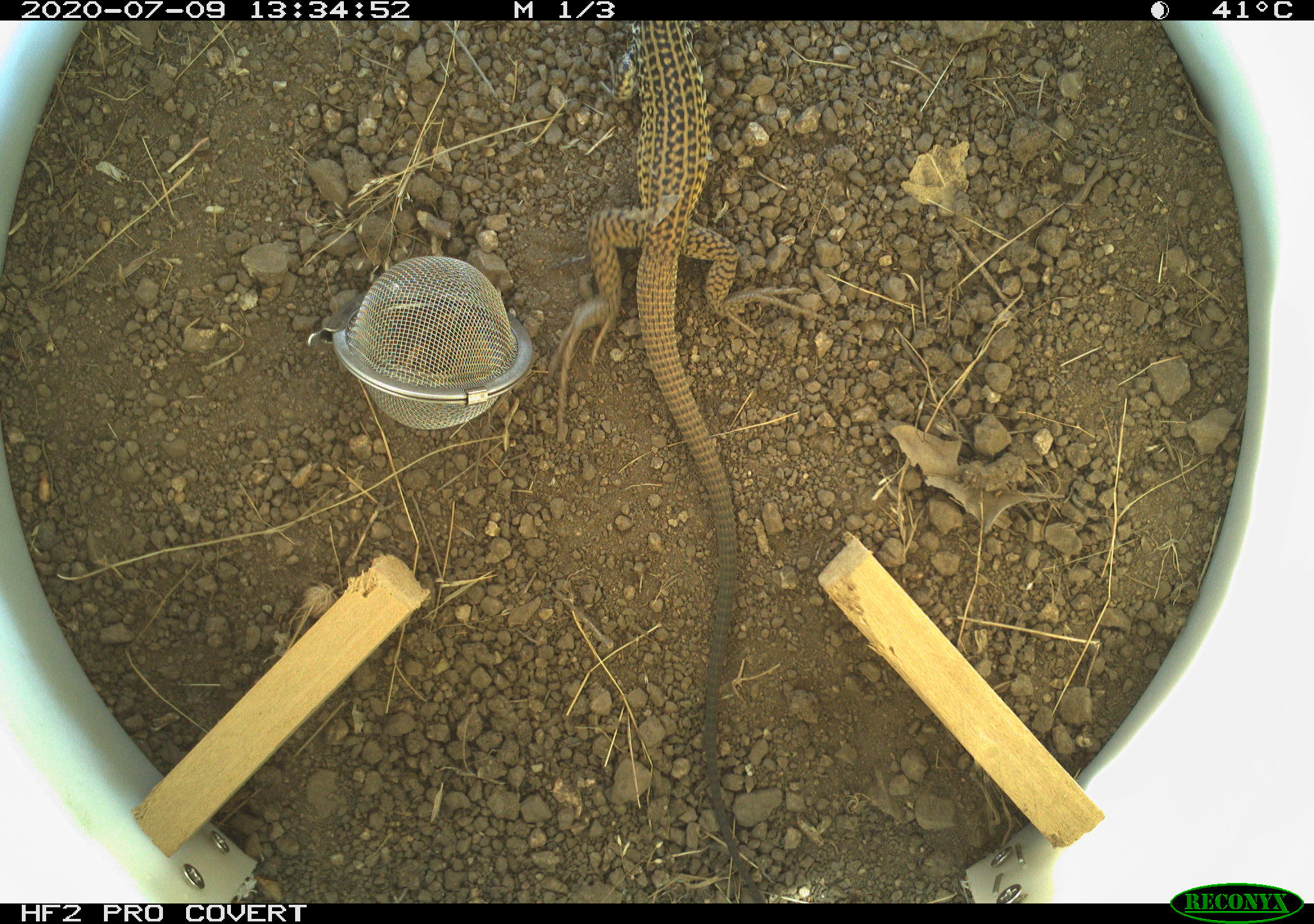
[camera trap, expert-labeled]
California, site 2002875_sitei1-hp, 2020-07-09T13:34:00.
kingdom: Animalia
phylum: Chordata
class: Reptilia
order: Squamata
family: Teiidae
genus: Aspidoscelis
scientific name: Aspidoscelis tigris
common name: western whiptail